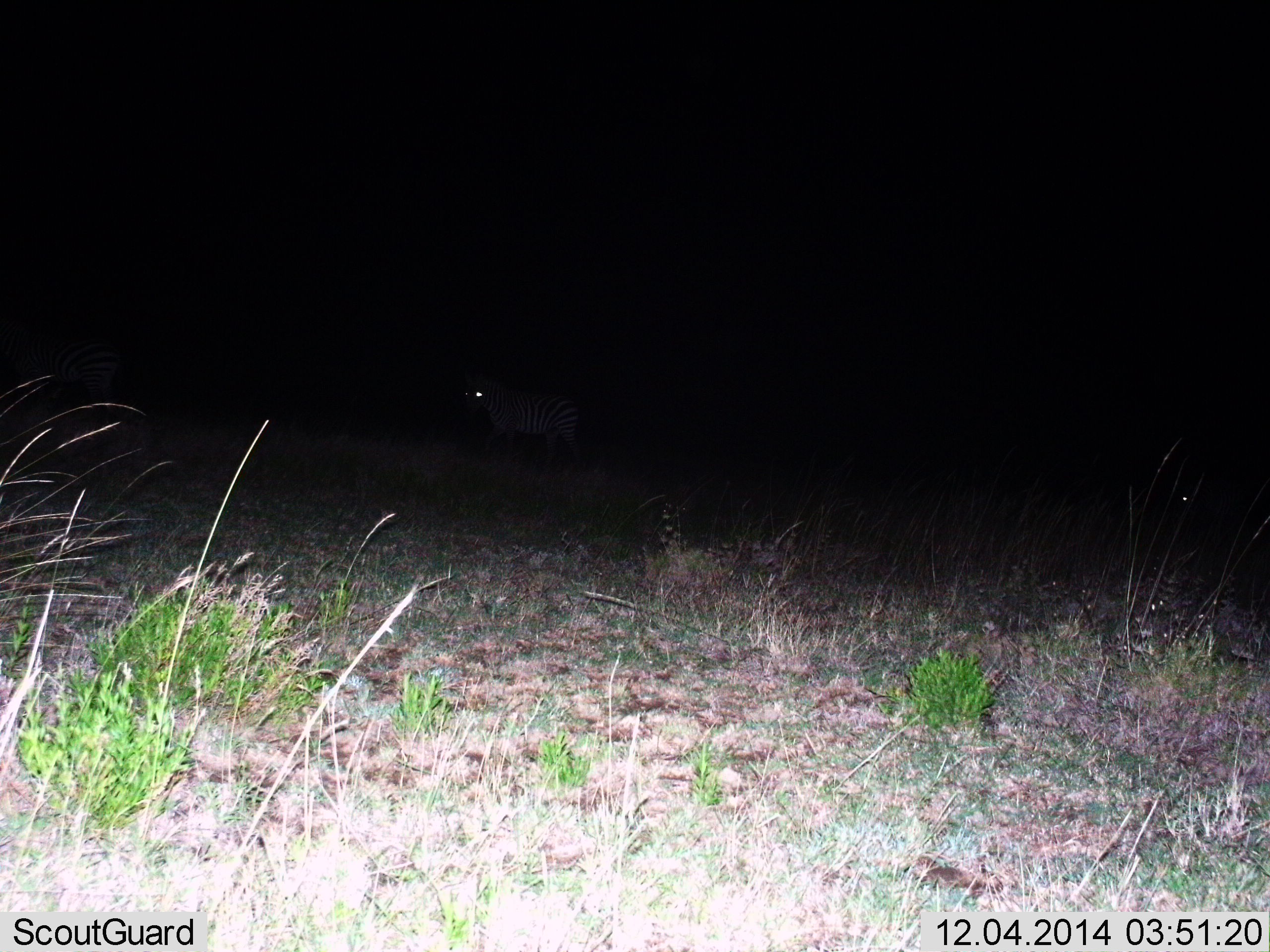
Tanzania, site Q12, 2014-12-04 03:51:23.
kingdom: Animalia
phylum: Chordata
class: Mammalia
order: Perissodactyla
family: Equidae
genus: Equus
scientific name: Equus quagga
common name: plains zebra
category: zebra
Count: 2.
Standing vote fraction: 90%.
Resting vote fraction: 0%.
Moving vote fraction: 10%.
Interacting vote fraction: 0%.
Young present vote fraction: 0%.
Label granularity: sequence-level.